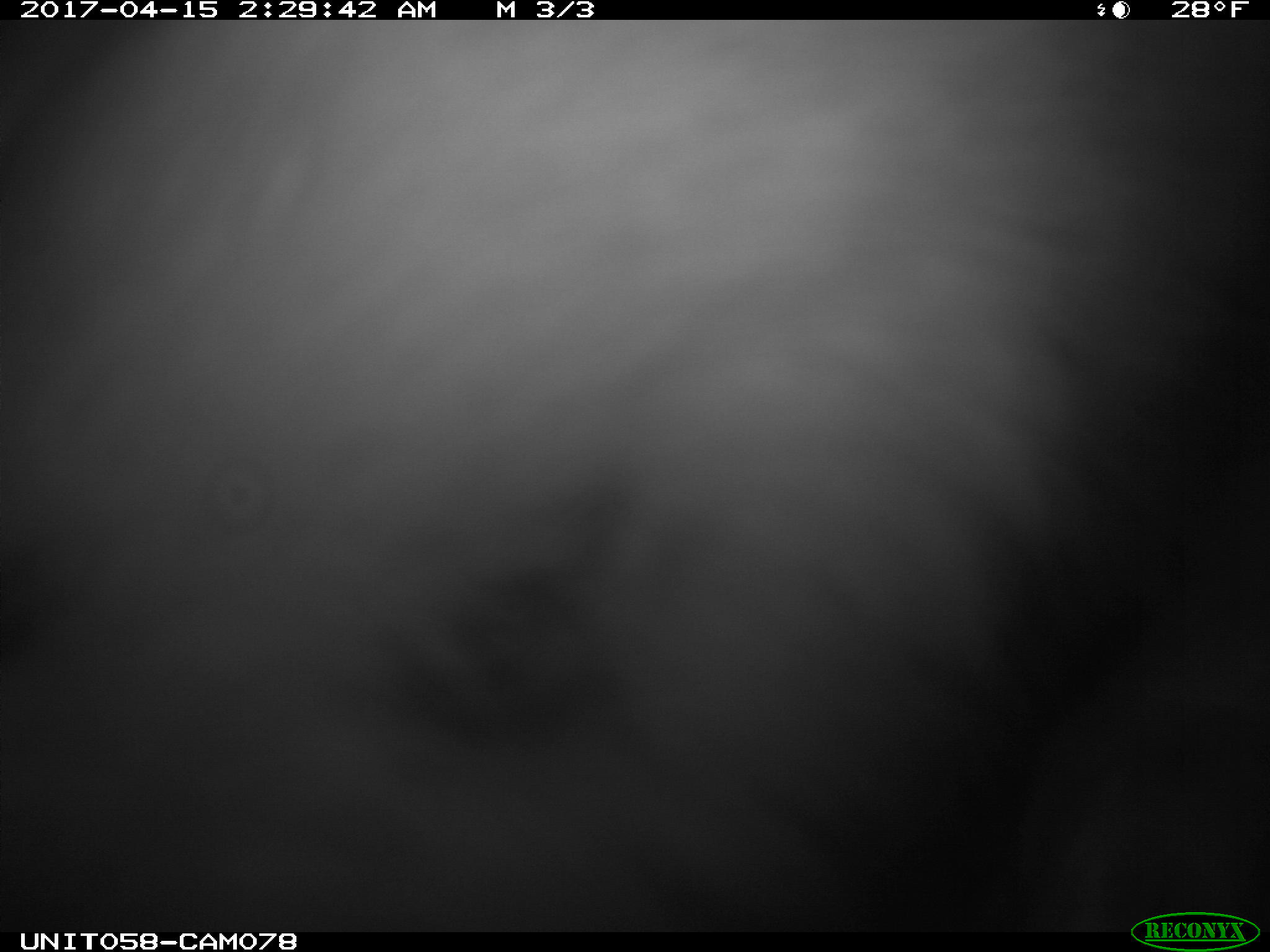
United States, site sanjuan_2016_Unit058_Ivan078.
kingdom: Animalia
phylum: Chordata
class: Mammalia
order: Lagomorpha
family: Leporidae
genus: Lepus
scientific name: Lepus americanus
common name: snowshoe hare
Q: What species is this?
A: Lepus americanus (snowshoe hare).